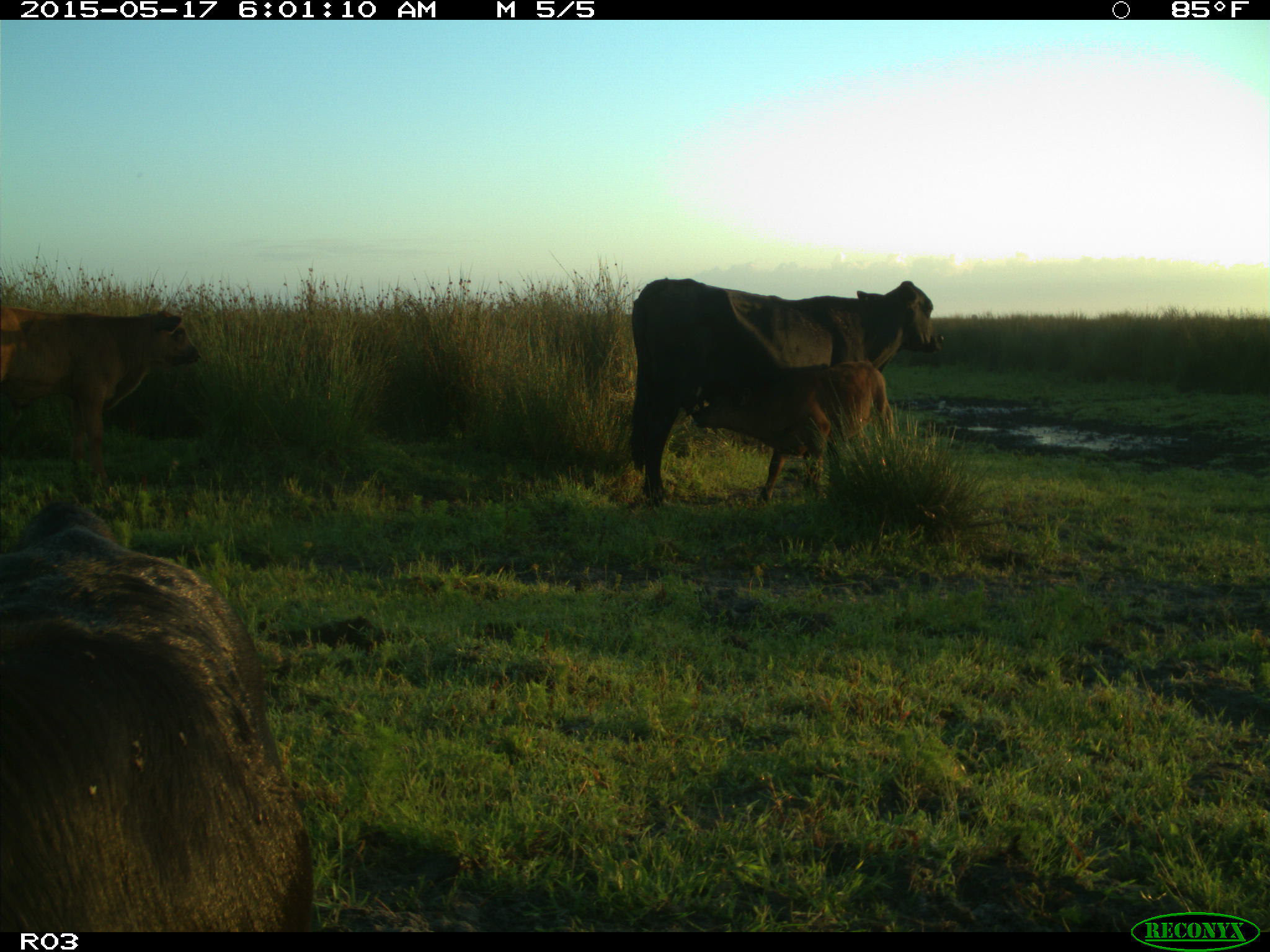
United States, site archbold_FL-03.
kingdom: Animalia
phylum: Chordata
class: Mammalia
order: Artiodactyla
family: Bovidae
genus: Bos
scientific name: Bos taurus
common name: domestic cow